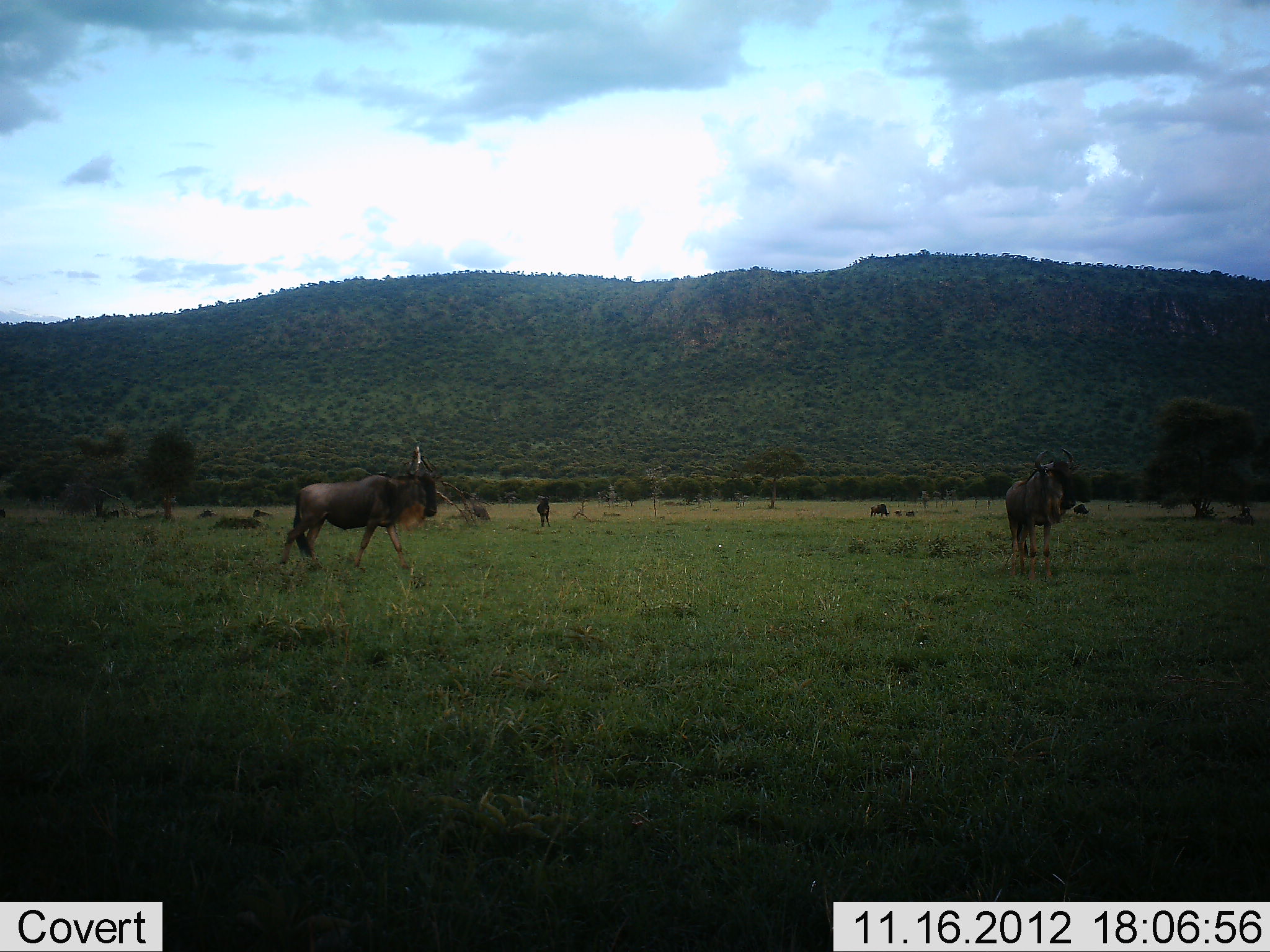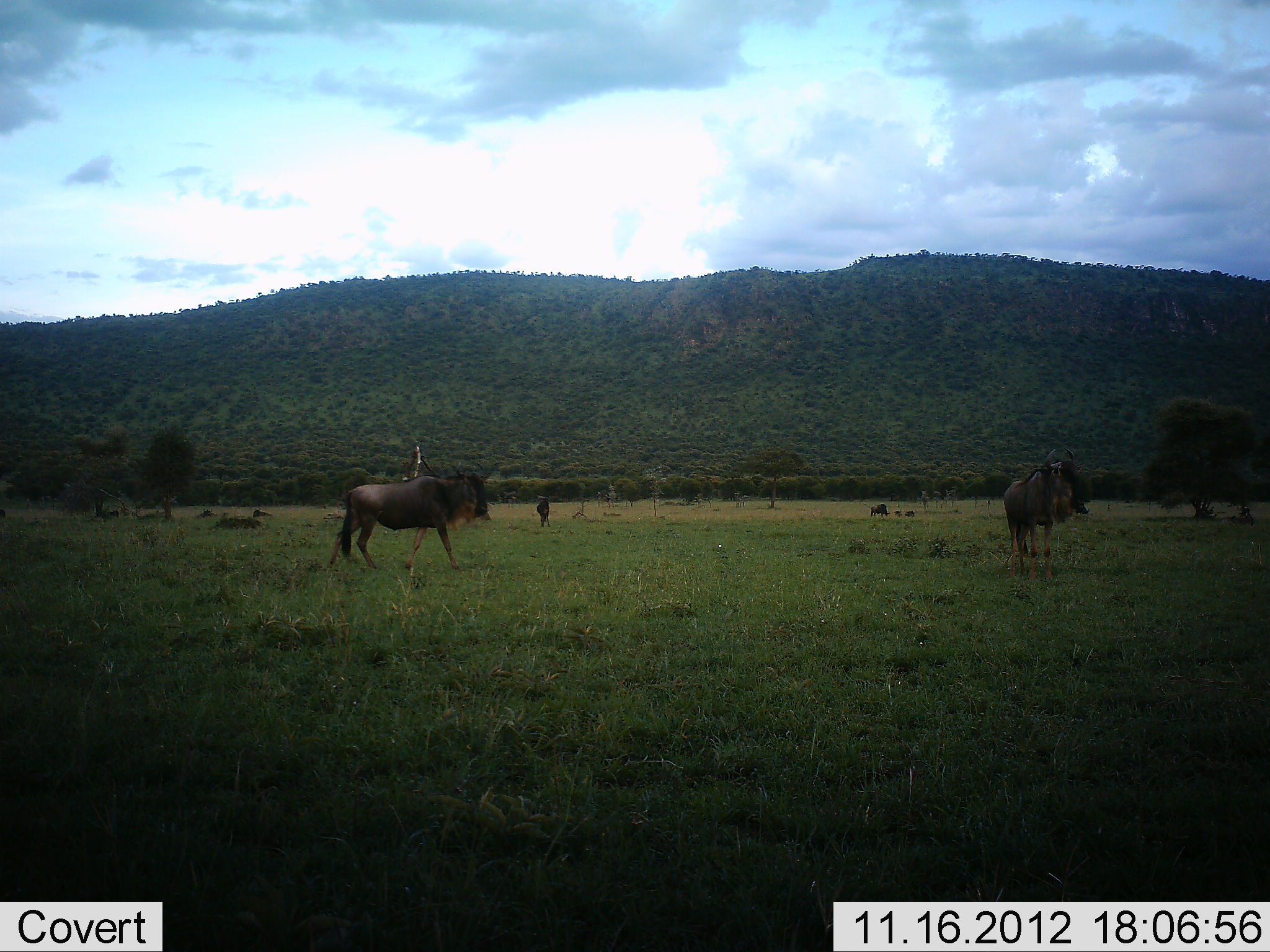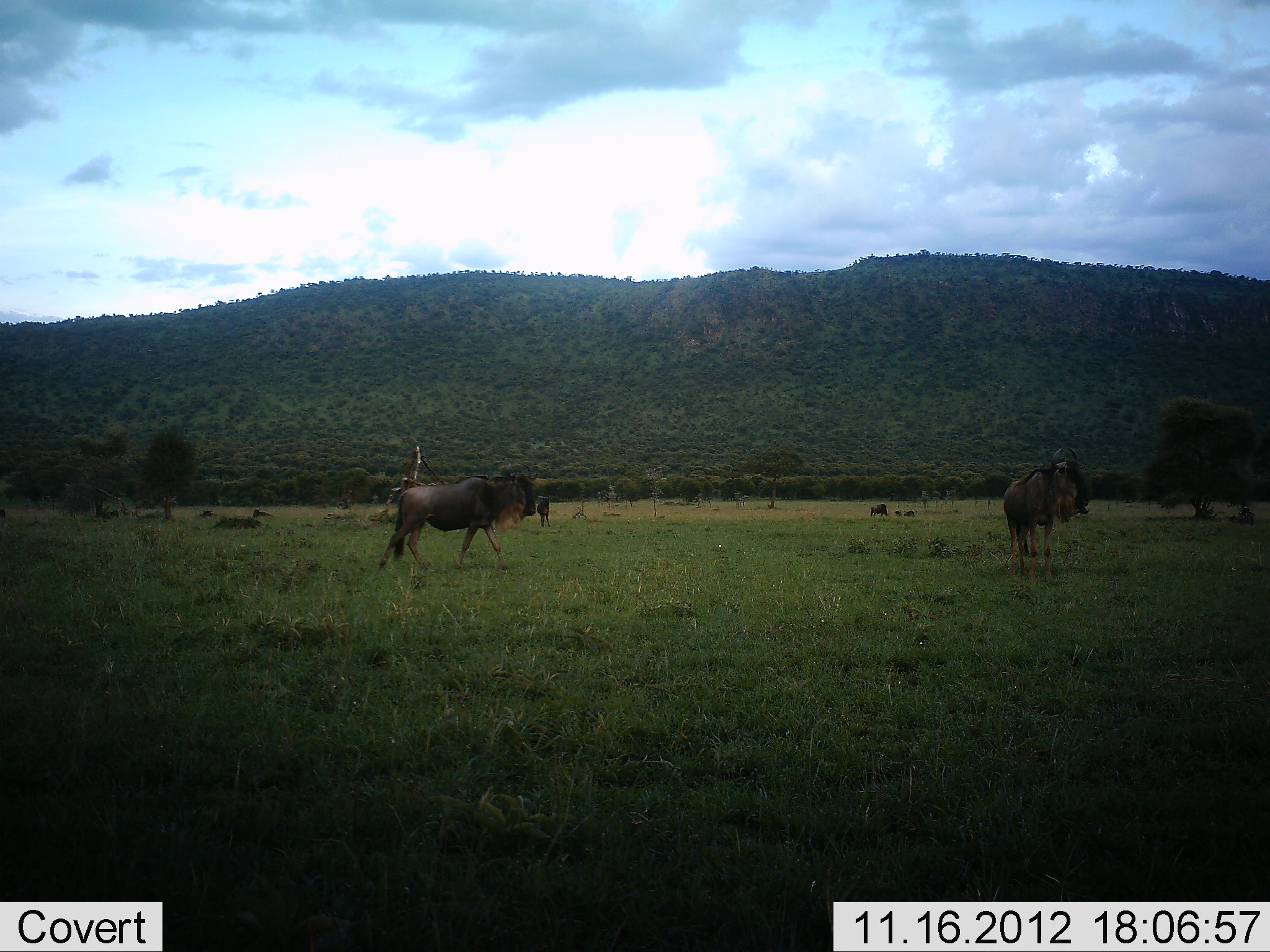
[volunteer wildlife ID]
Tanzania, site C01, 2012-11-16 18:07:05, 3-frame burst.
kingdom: Animalia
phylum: Chordata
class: Mammalia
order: Artiodactyla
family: Bovidae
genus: Connochaetes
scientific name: Connochaetes taurinus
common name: blue wildebeest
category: wildebeest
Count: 3.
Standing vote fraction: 90%.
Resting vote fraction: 10%.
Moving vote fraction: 80%.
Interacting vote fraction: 10%.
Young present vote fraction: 0%.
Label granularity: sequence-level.